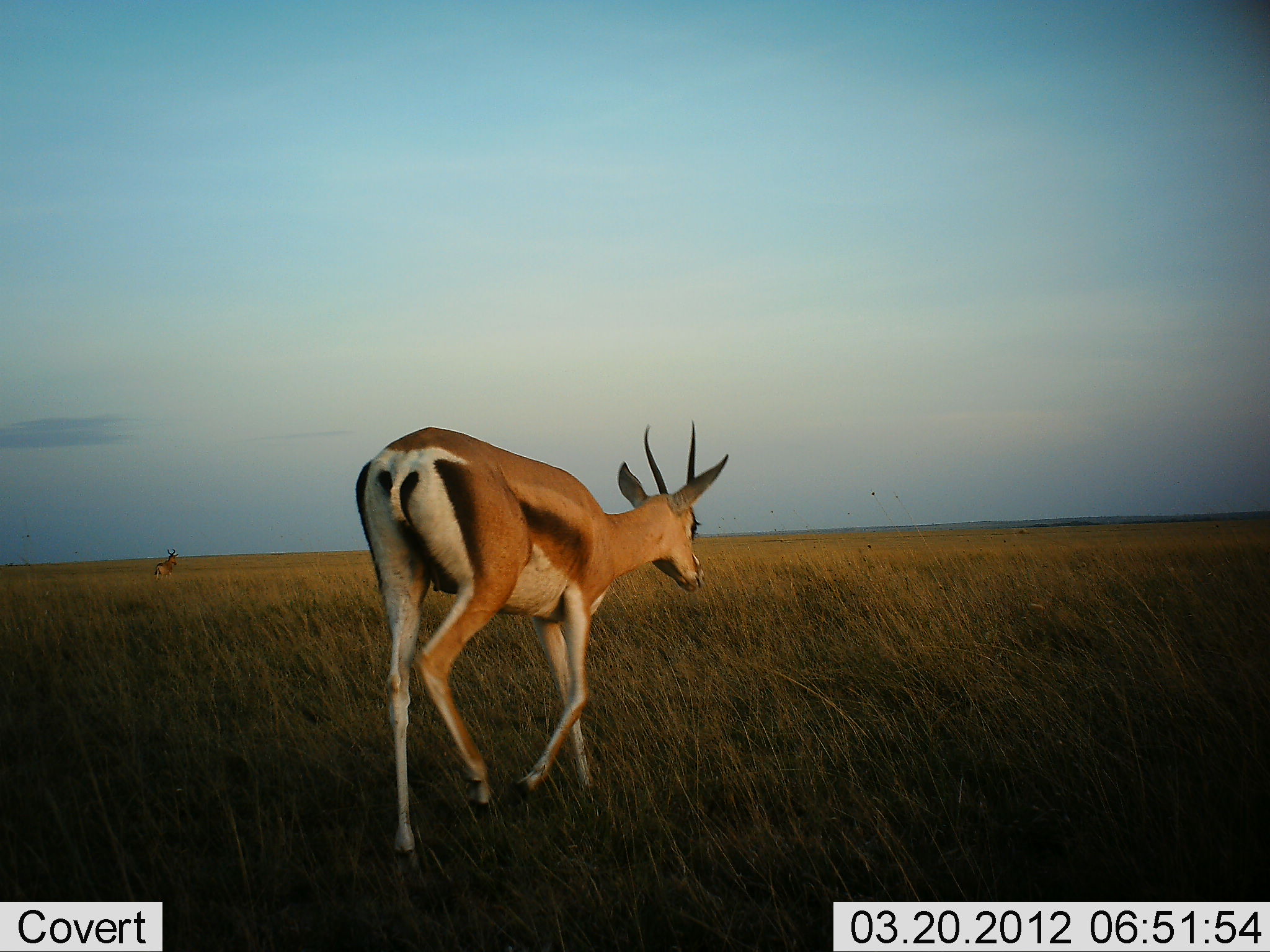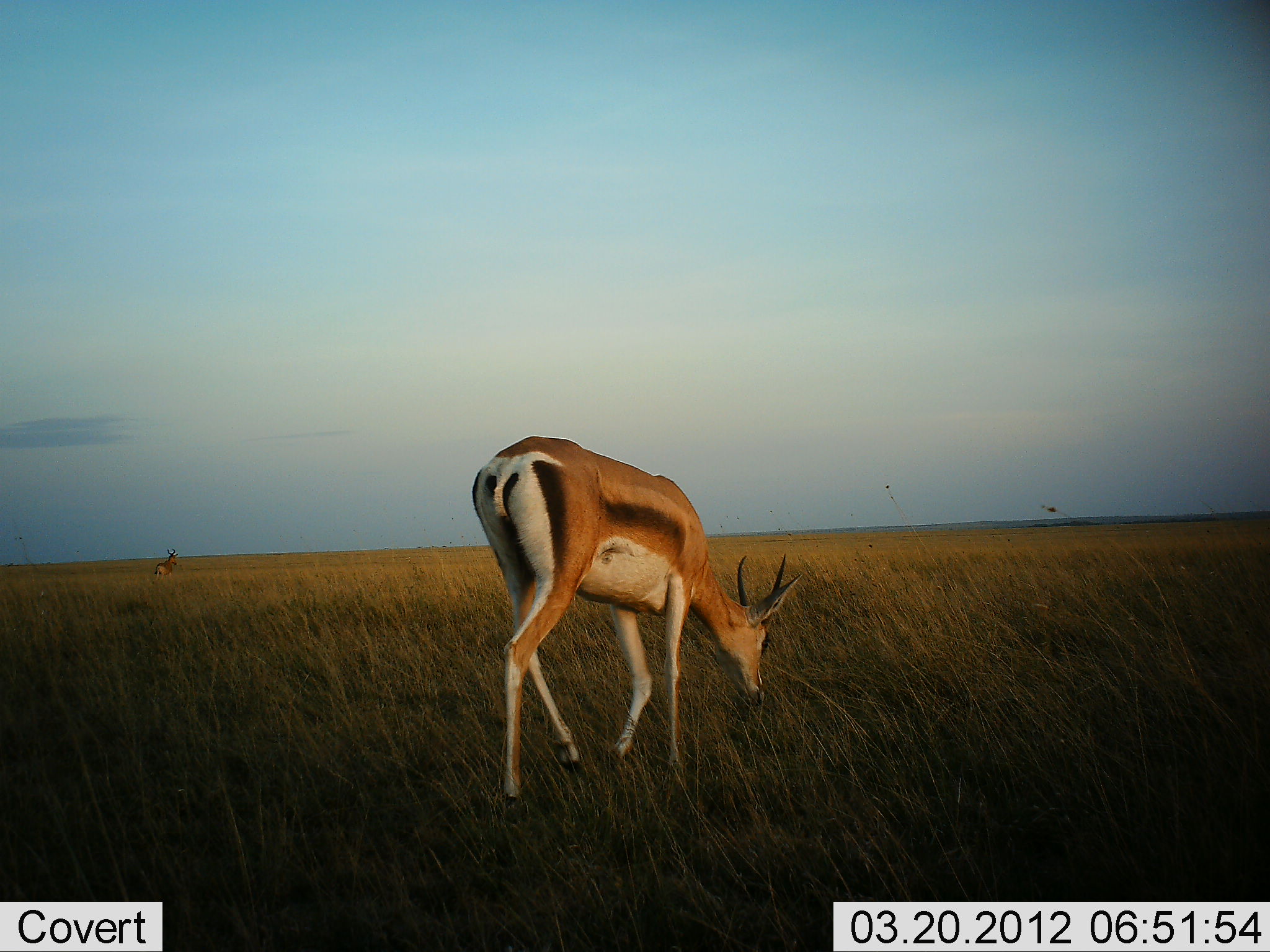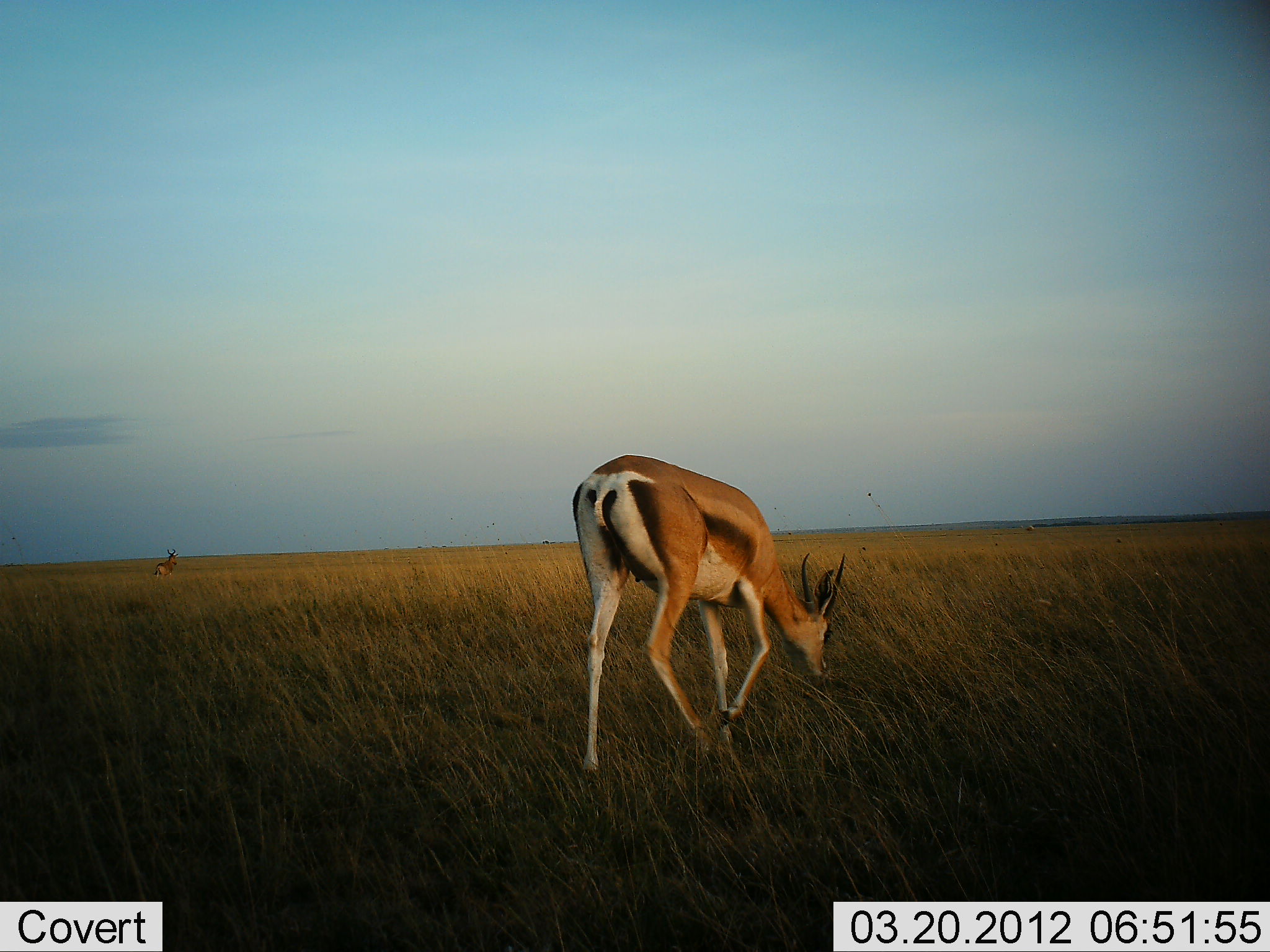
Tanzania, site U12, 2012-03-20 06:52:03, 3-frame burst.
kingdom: Animalia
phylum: Chordata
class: Mammalia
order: Artiodactyla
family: Bovidae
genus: Nanger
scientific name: Nanger granti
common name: grant's gazelle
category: gazellegrants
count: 1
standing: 23%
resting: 0%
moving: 45%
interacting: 0%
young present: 5%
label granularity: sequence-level